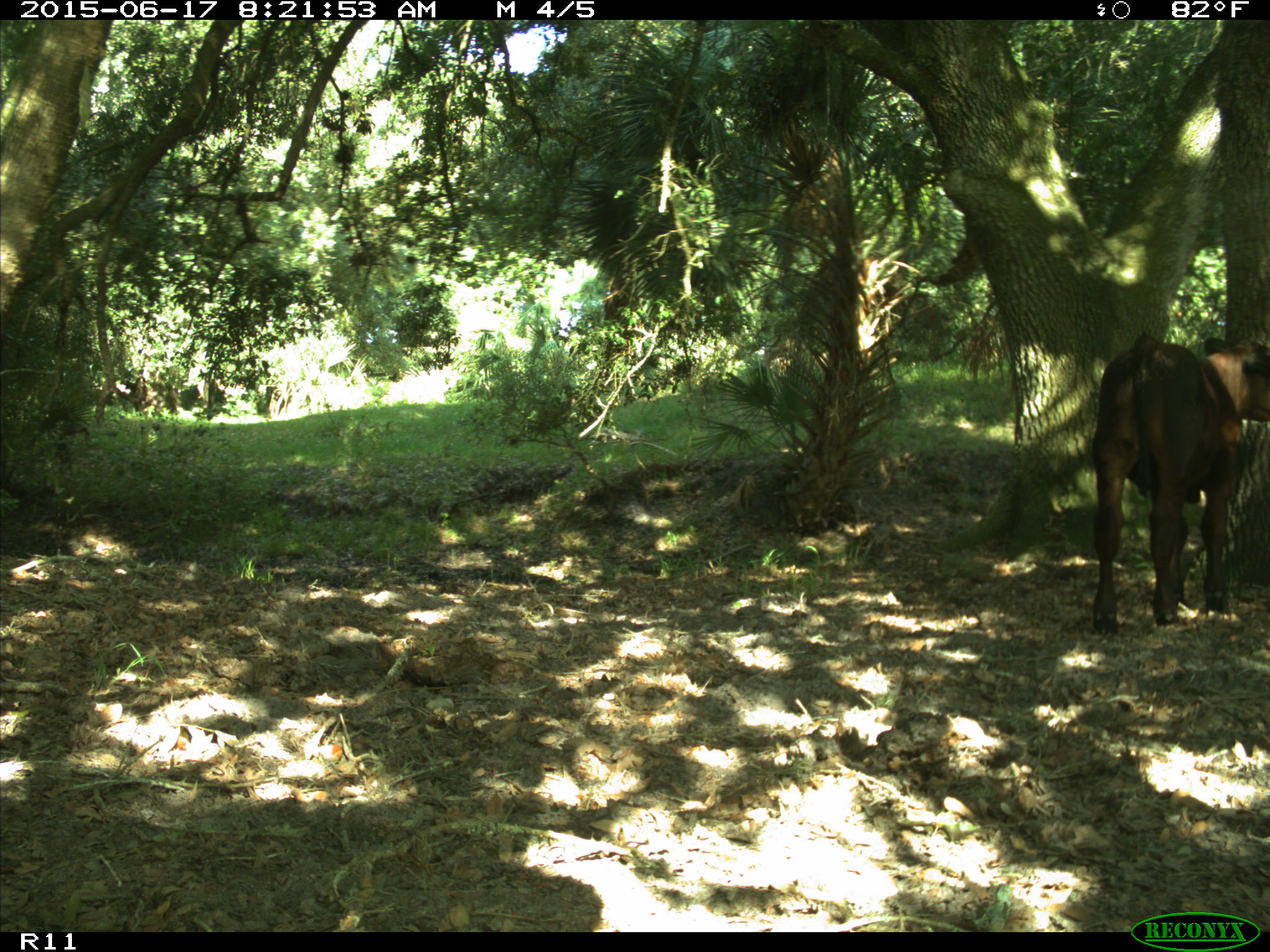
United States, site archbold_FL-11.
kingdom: Animalia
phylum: Chordata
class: Mammalia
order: Artiodactyla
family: Bovidae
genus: Bos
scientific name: Bos taurus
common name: domestic cow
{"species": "Bos taurus (domestic cow)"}